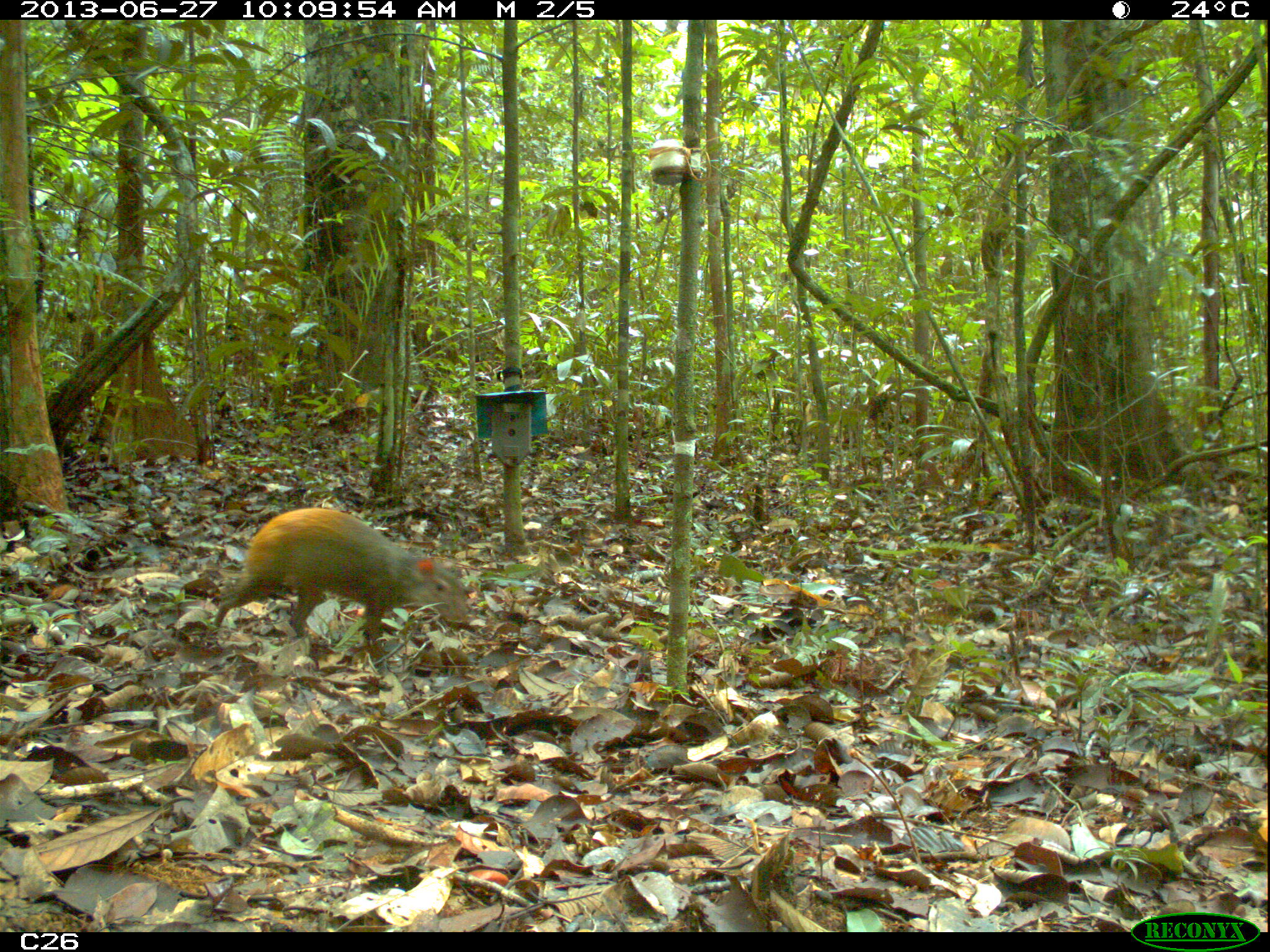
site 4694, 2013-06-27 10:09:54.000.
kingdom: Animalia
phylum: Chordata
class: Mammalia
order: Rodentia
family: Dasyproctidae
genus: Dasyprocta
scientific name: Dasyprocta leporina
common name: red-rumped agouti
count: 1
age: adult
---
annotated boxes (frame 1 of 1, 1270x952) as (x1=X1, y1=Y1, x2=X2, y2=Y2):
dasyprocta leporina: (x1=212, y1=508, x2=469, y2=666)